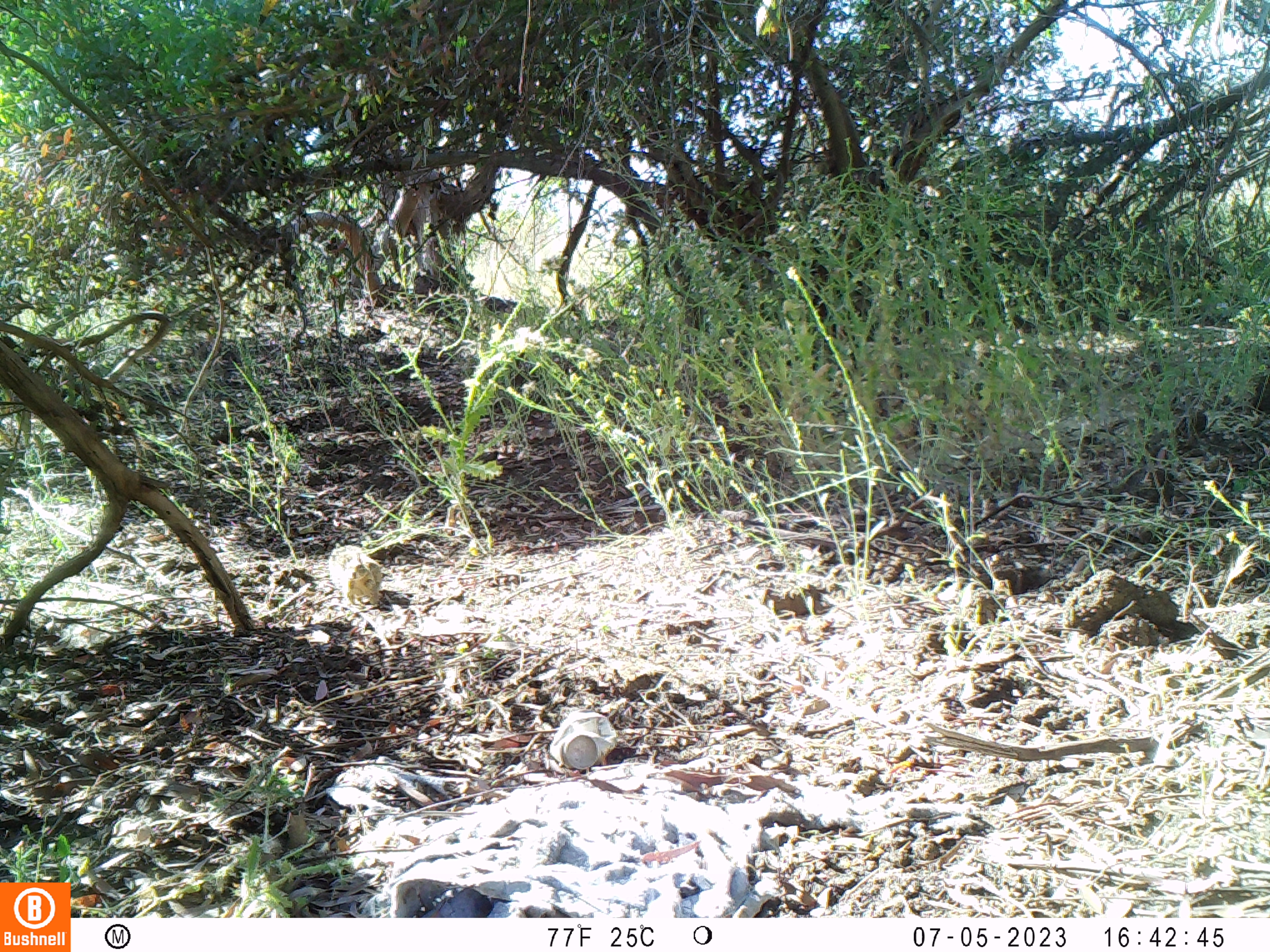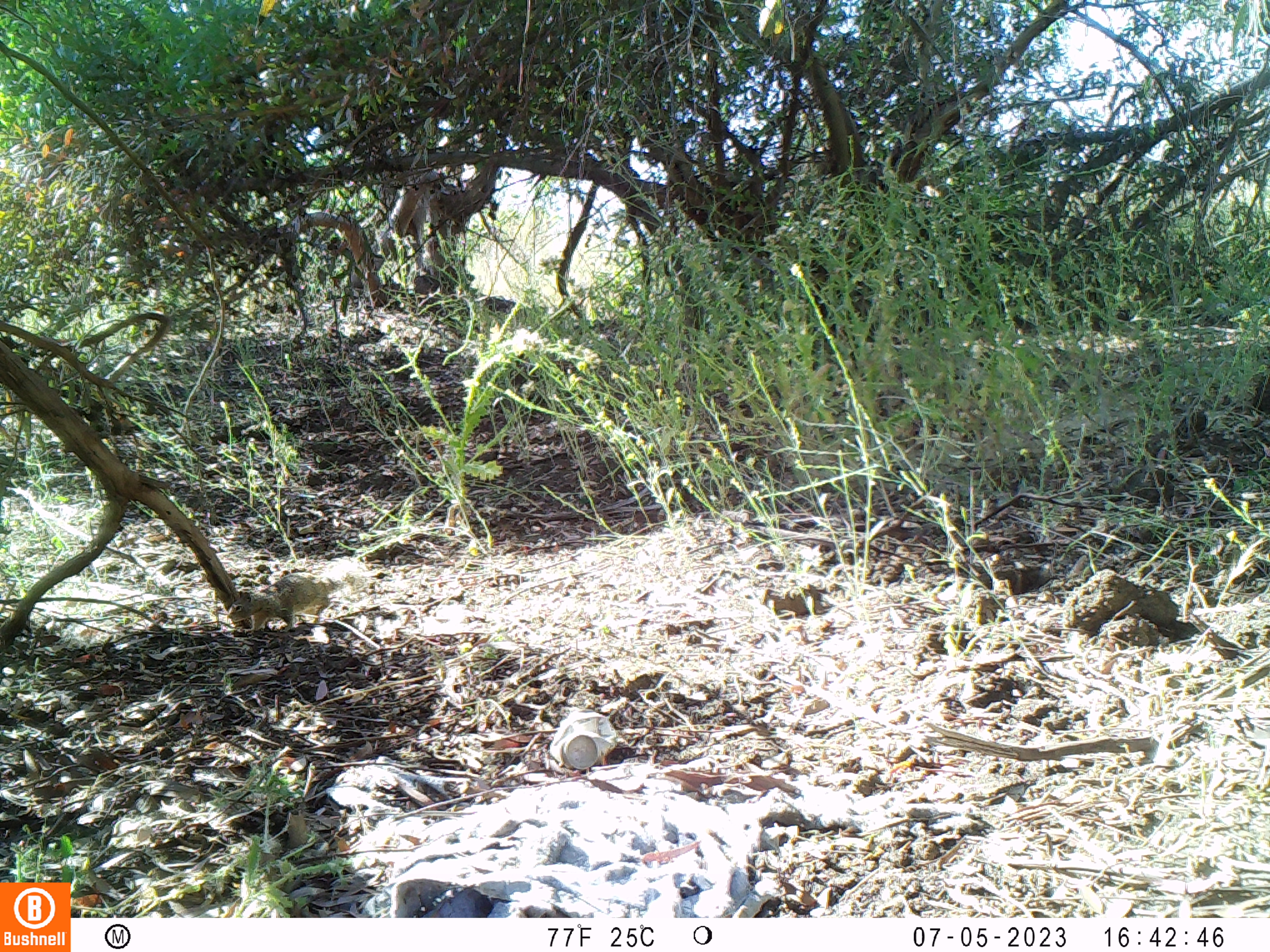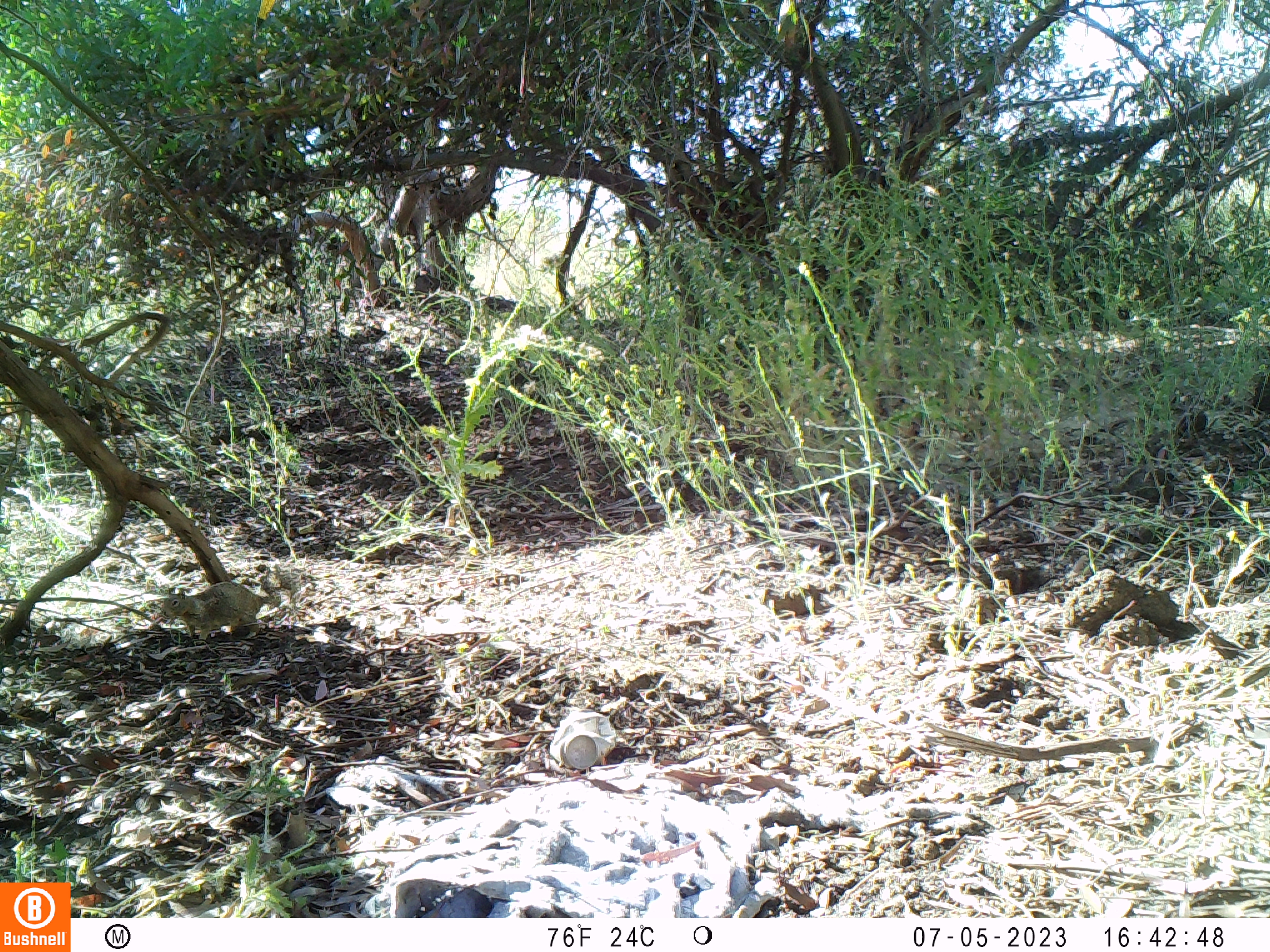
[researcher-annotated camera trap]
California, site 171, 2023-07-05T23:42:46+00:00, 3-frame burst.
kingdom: Animalia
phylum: Chordata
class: Mammalia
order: Rodentia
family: Sciuridae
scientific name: Sciuridae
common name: squirrel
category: unknown squirrel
Unknown squirrel (squirrel) (Sciuridae).